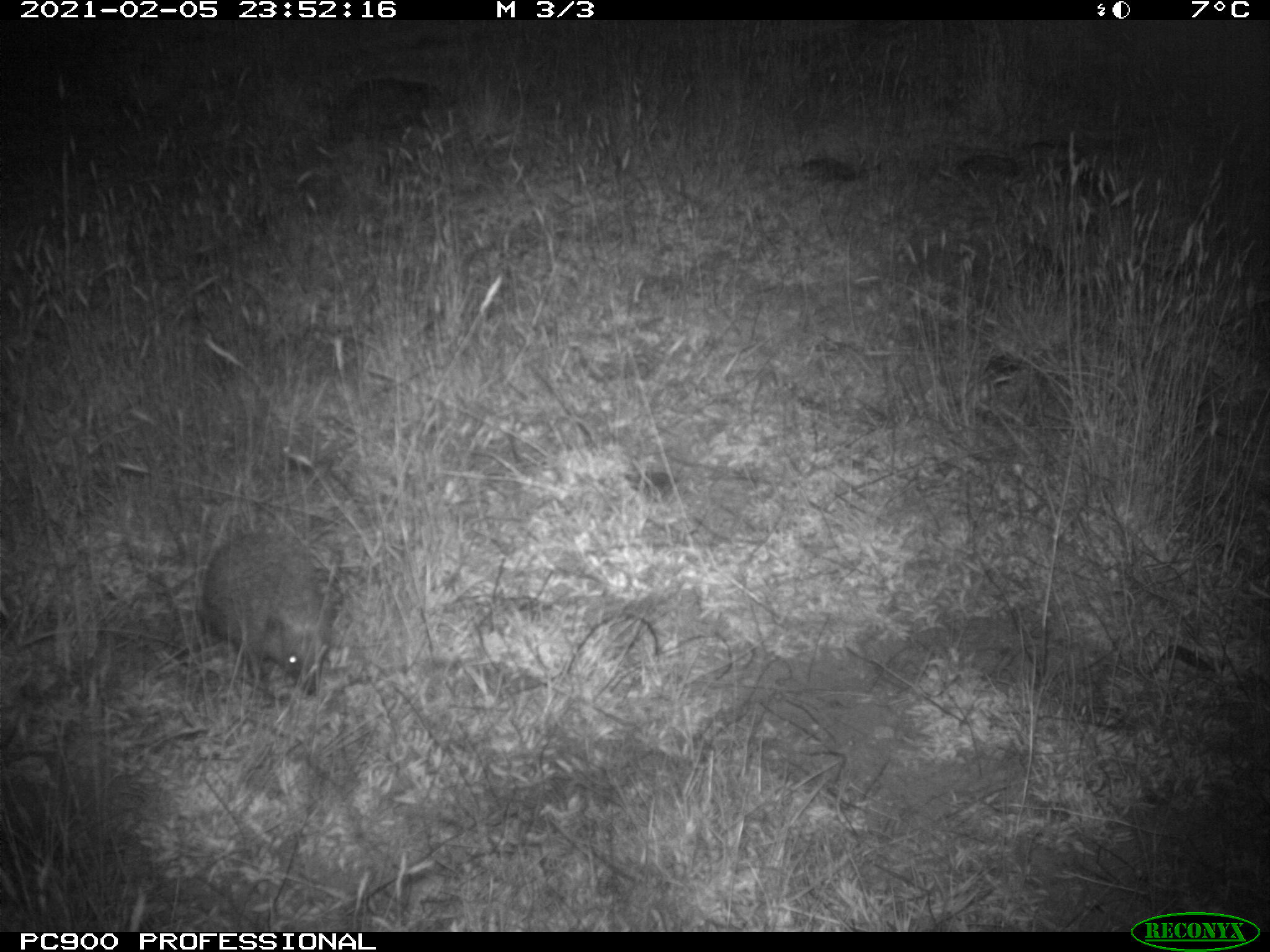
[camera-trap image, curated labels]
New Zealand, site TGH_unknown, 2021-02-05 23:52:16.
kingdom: Animalia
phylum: Chordata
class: Mammalia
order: Eulipotyphla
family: Erinaceidae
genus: Erinaceus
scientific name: Erinaceus europaeus europaeus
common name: european hedgehog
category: hedgehog